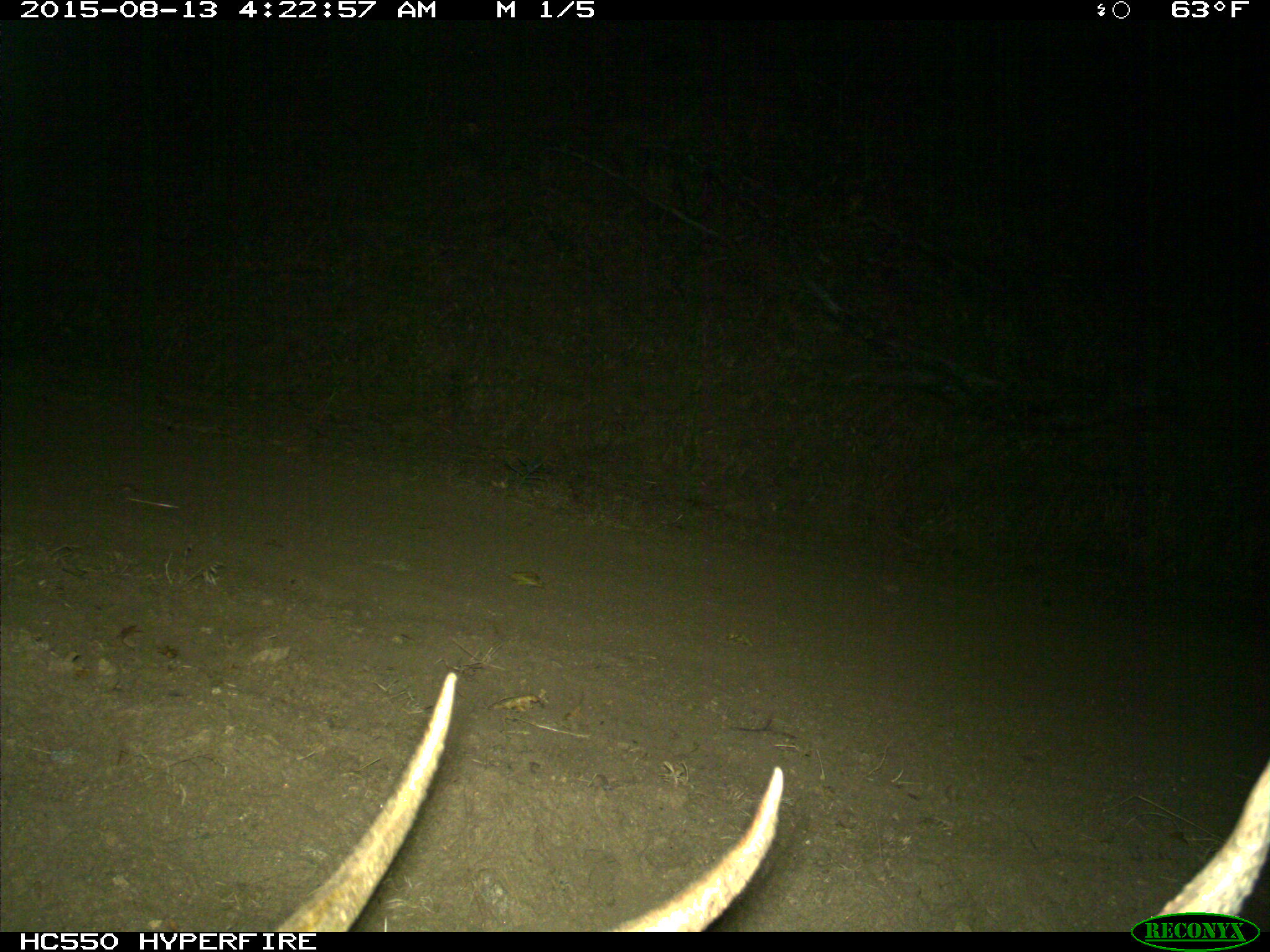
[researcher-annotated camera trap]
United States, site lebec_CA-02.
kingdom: Animalia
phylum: Chordata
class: Mammalia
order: Artiodactyla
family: Cervidae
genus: Cervus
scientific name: Cervus canadensis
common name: elk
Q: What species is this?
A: Cervus canadensis (elk).